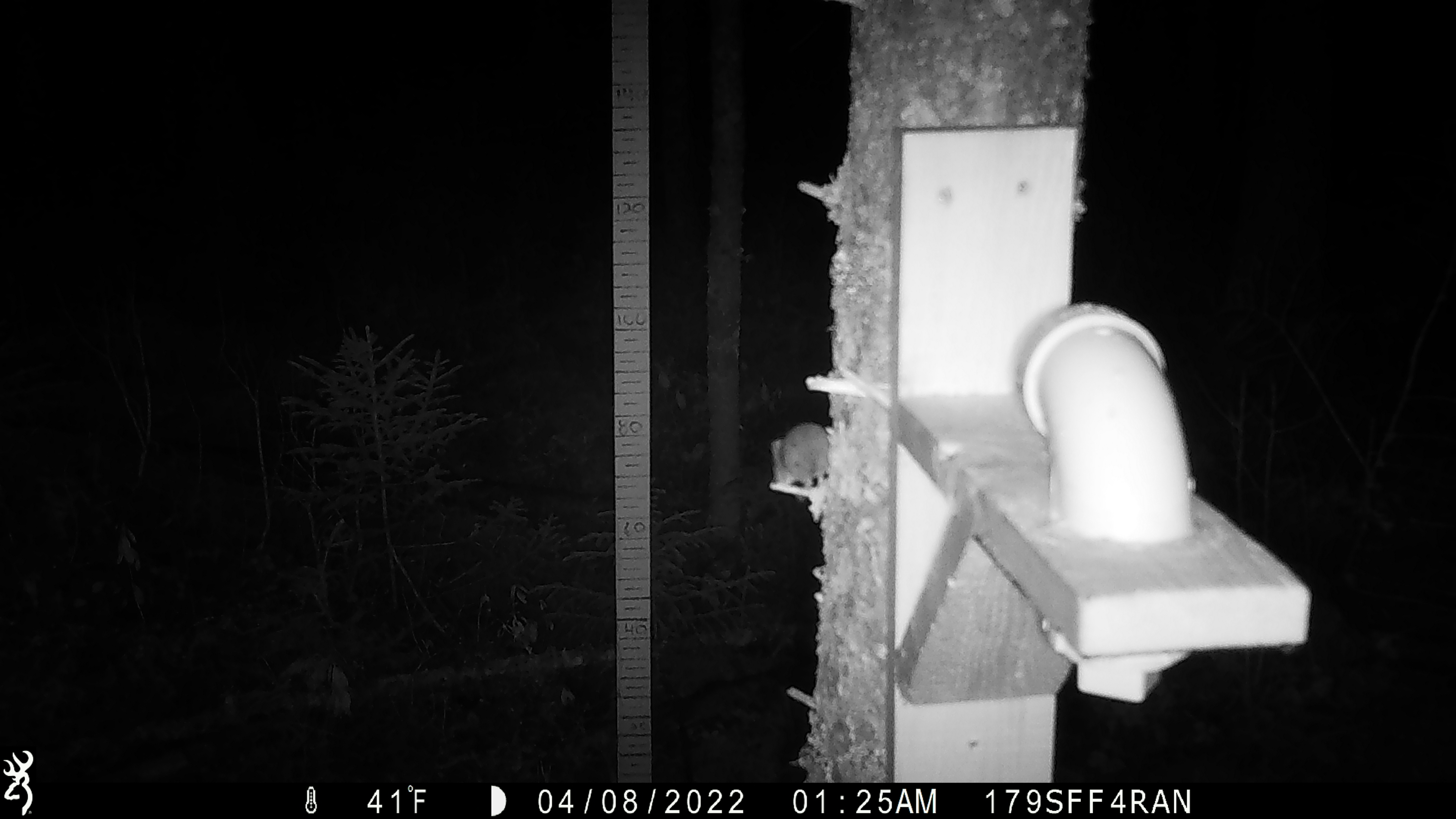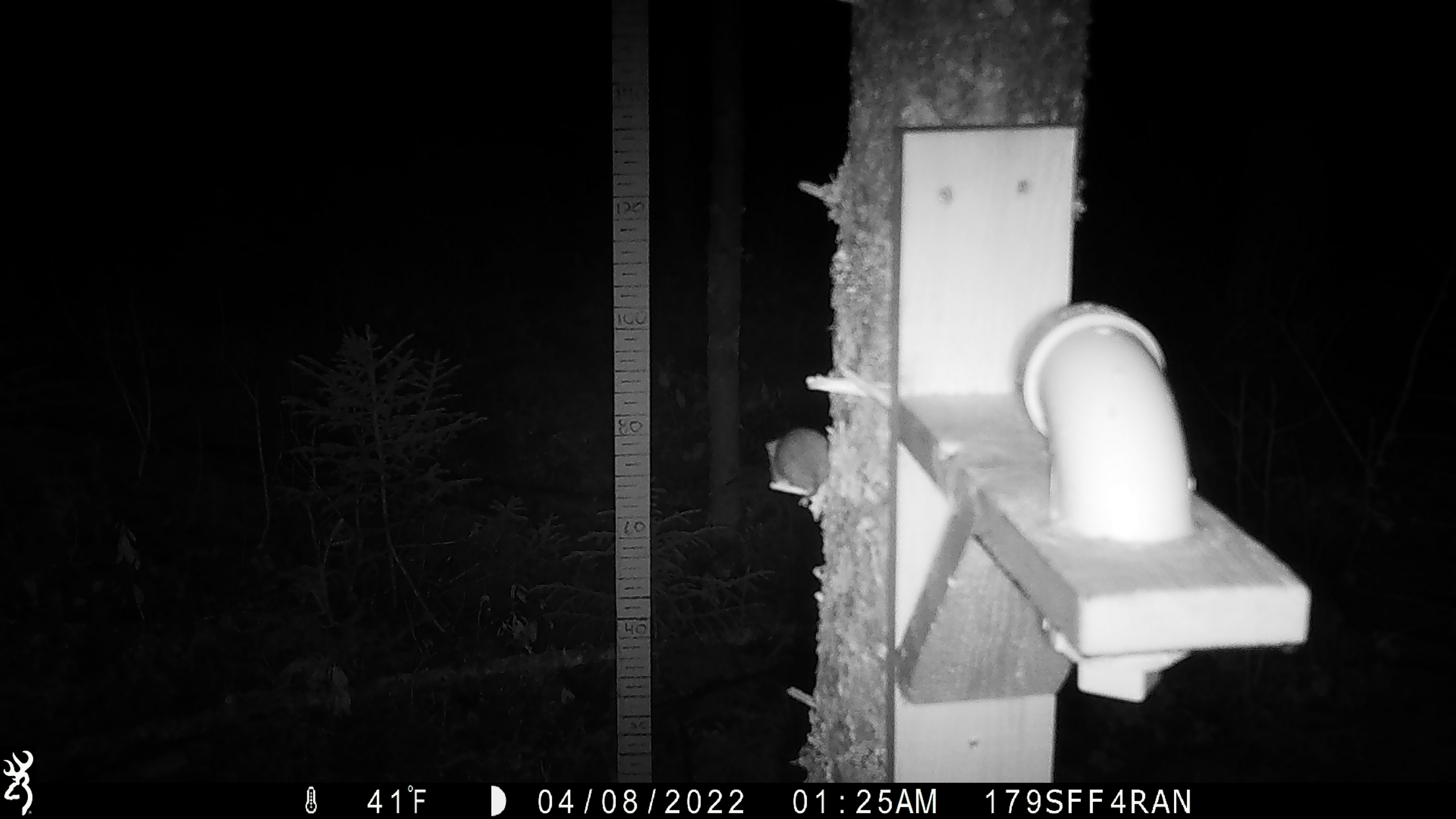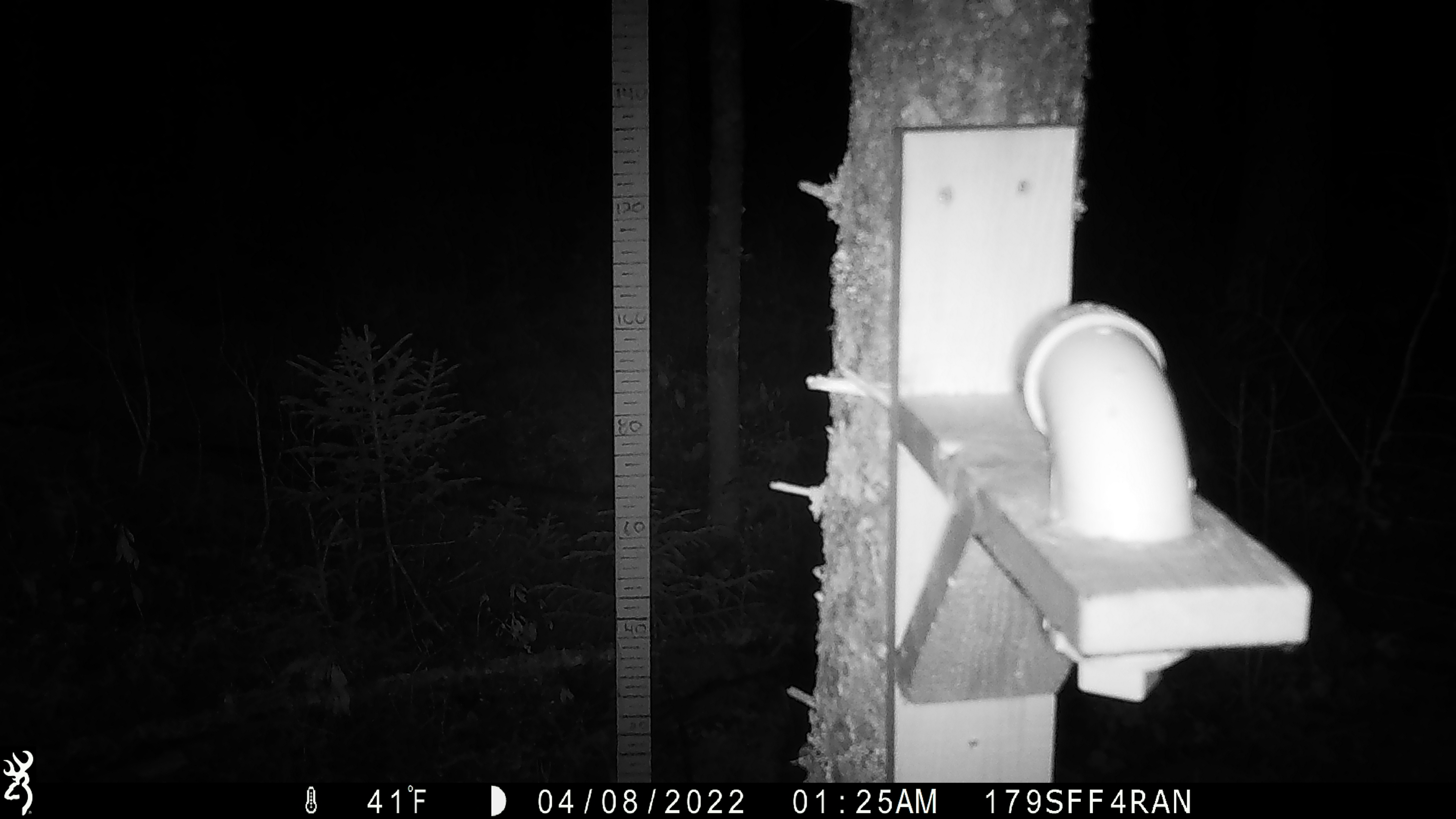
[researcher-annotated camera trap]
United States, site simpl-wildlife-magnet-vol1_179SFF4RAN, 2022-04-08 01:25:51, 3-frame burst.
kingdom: Animalia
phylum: Chordata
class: Mammalia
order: Rodentia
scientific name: Rodentia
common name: mouse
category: mouse sp.